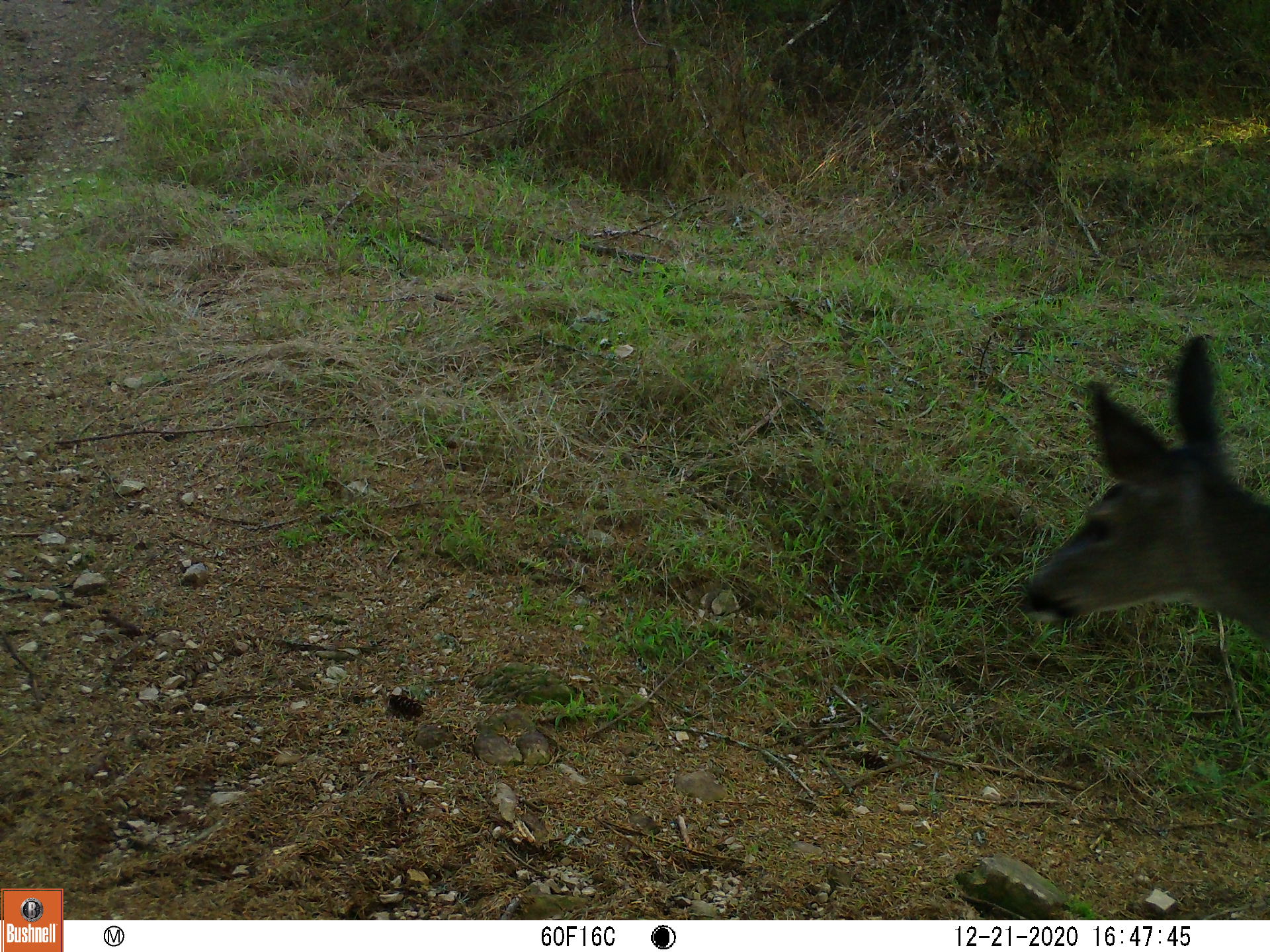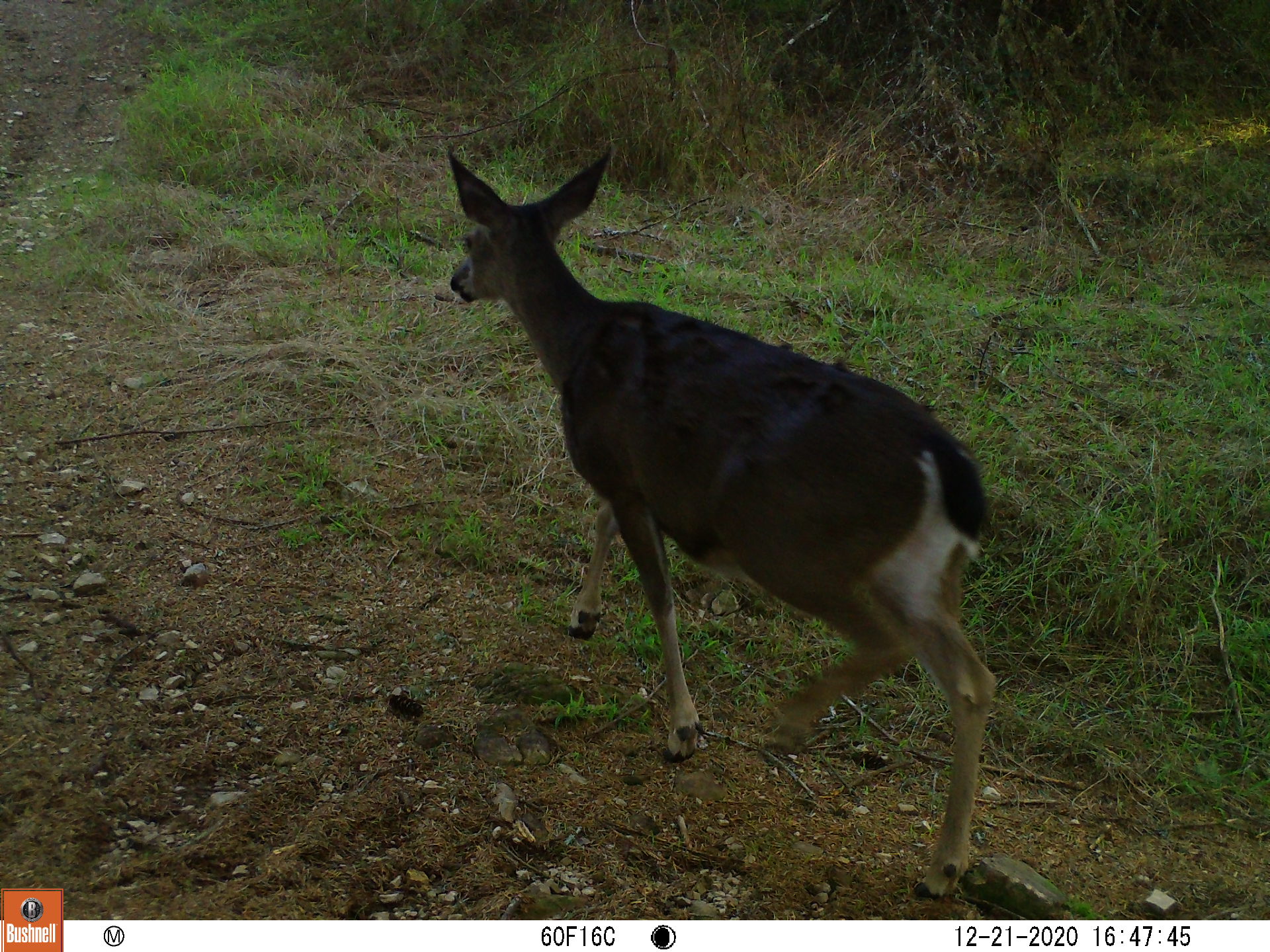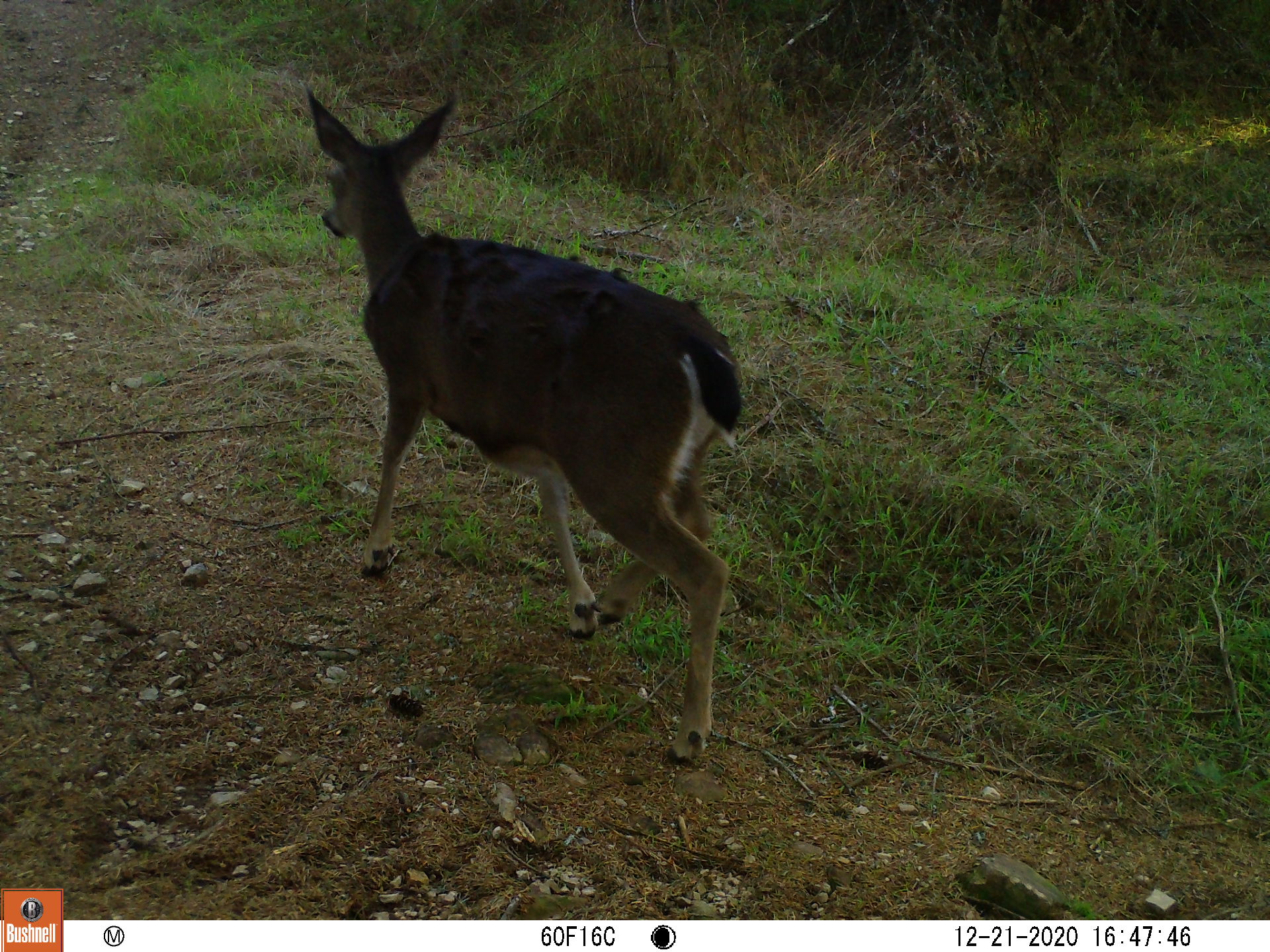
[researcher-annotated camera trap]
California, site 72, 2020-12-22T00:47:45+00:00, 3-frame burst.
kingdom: Animalia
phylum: Chordata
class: Mammalia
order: Artiodactyla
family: Cervidae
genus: Odocoileus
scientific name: Odocoileus hemionus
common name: mule deer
Mule deer (Odocoileus hemionus).